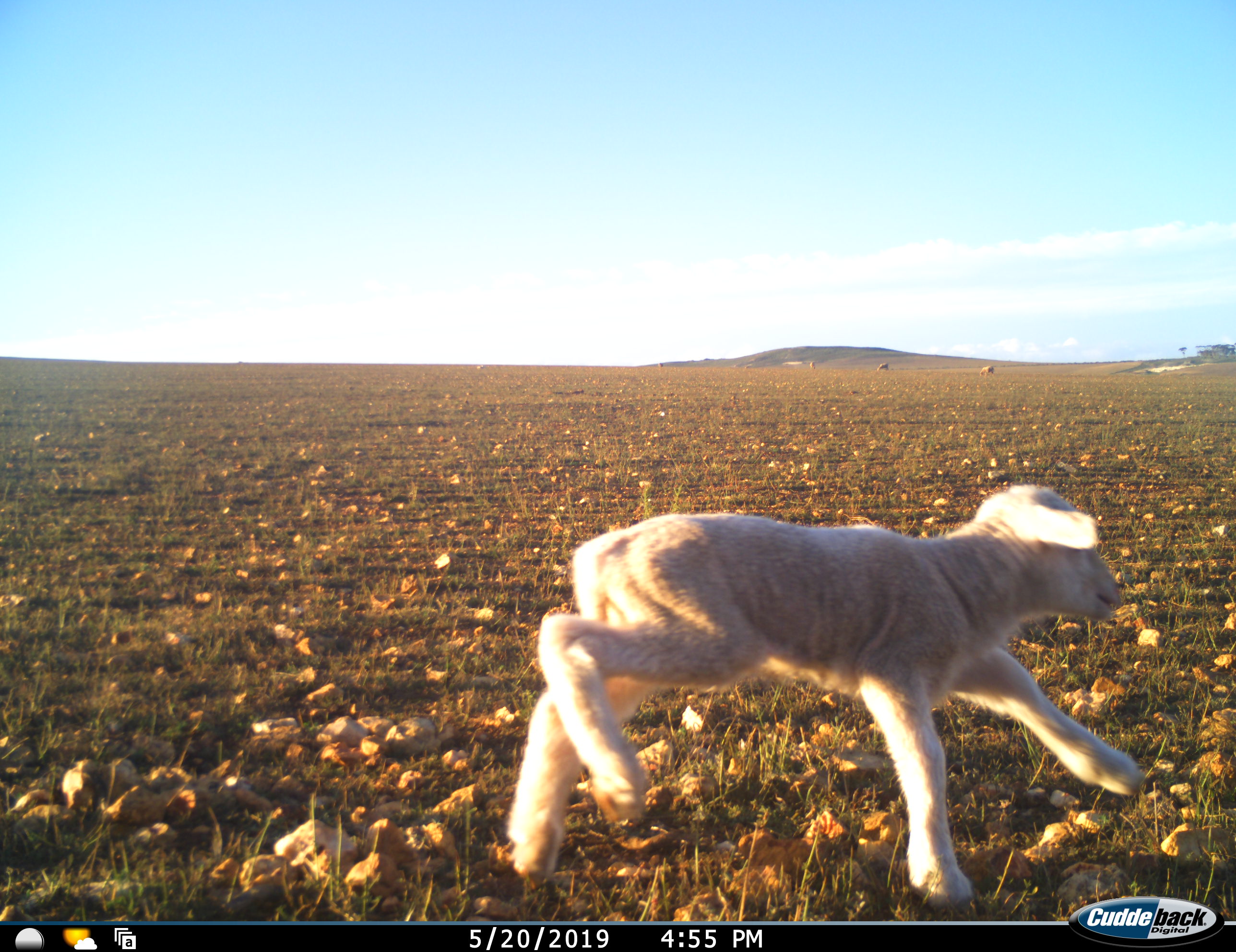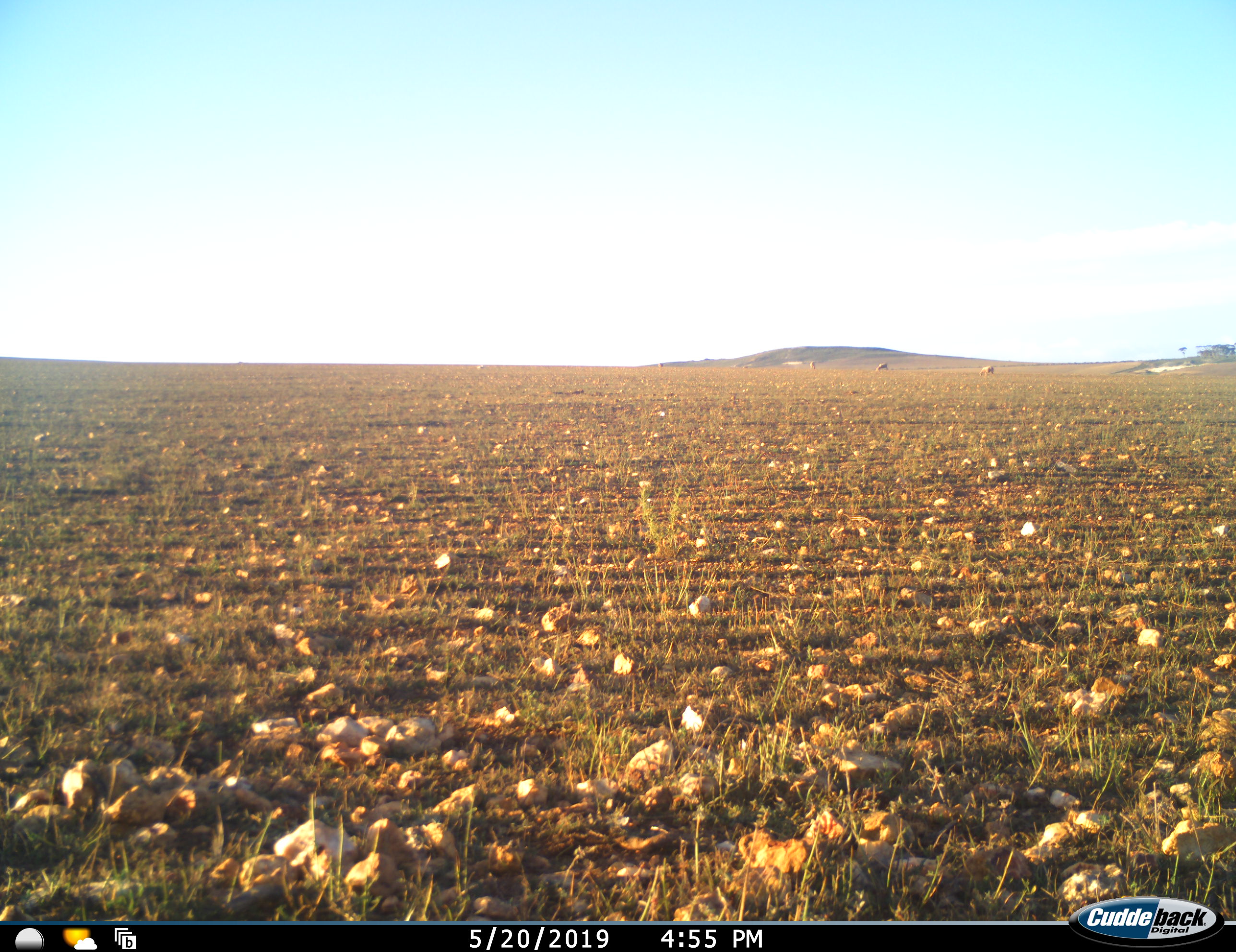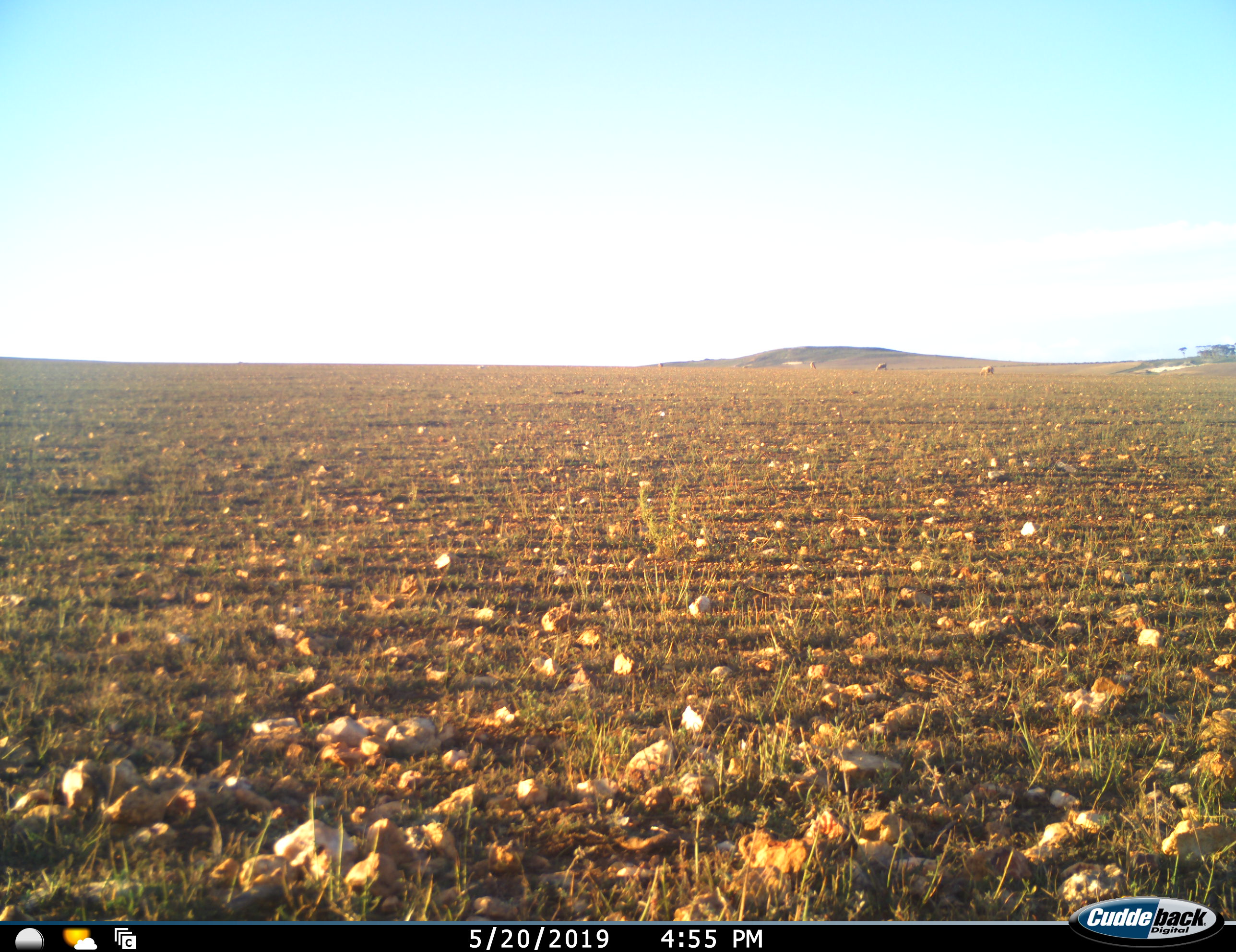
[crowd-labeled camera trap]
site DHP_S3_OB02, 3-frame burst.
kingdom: Animalia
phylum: Chordata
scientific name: Vertebrata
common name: domestic animal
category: domesticanimal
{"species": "domesticanimal (domestic animal) (Vertebrata)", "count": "2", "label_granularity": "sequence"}